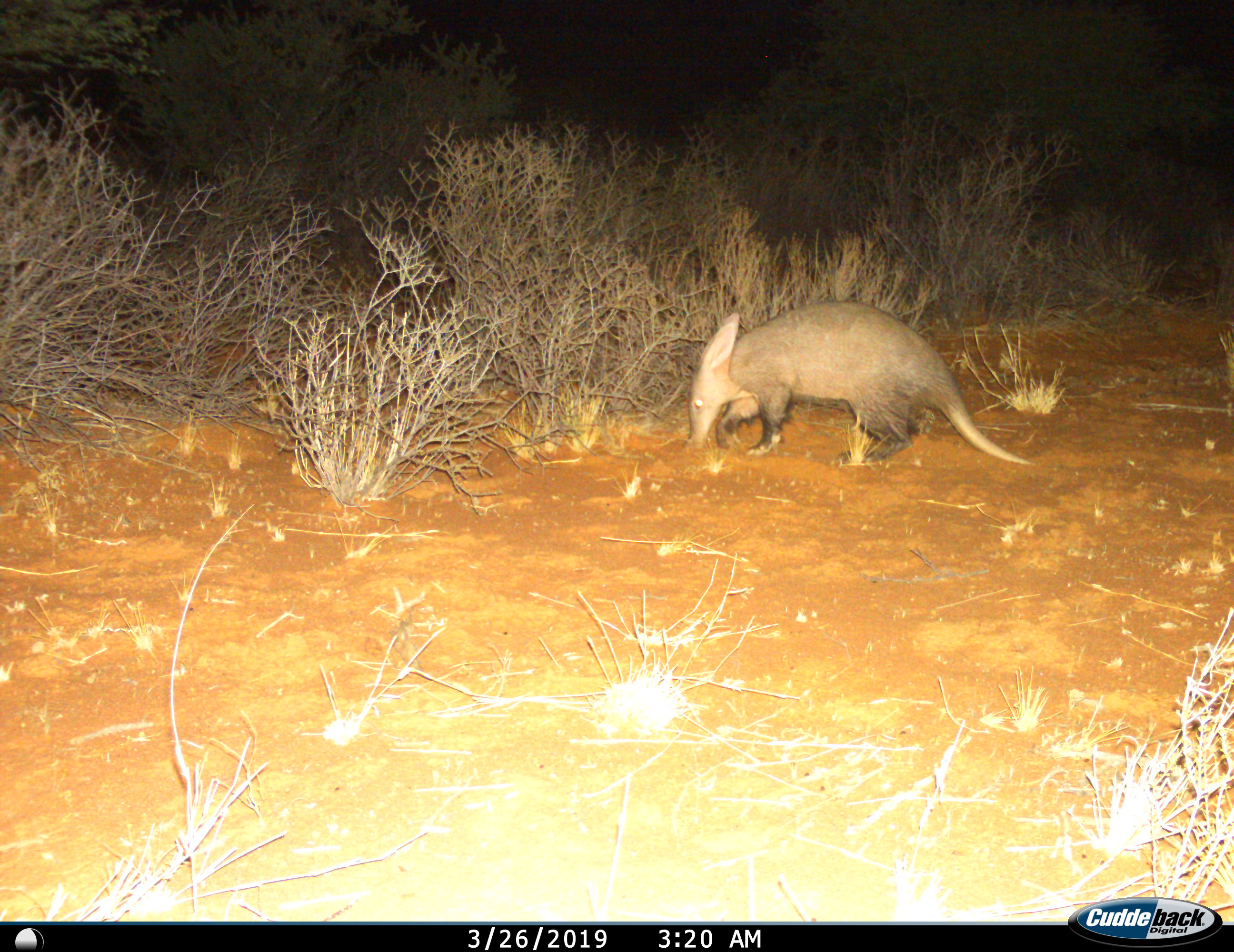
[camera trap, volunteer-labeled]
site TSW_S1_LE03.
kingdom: Animalia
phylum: Chordata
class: Mammalia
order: Tubulidentata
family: Orycteropodidae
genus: Orycteropus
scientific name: Orycteropus afer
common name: aardvark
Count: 1.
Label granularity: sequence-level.